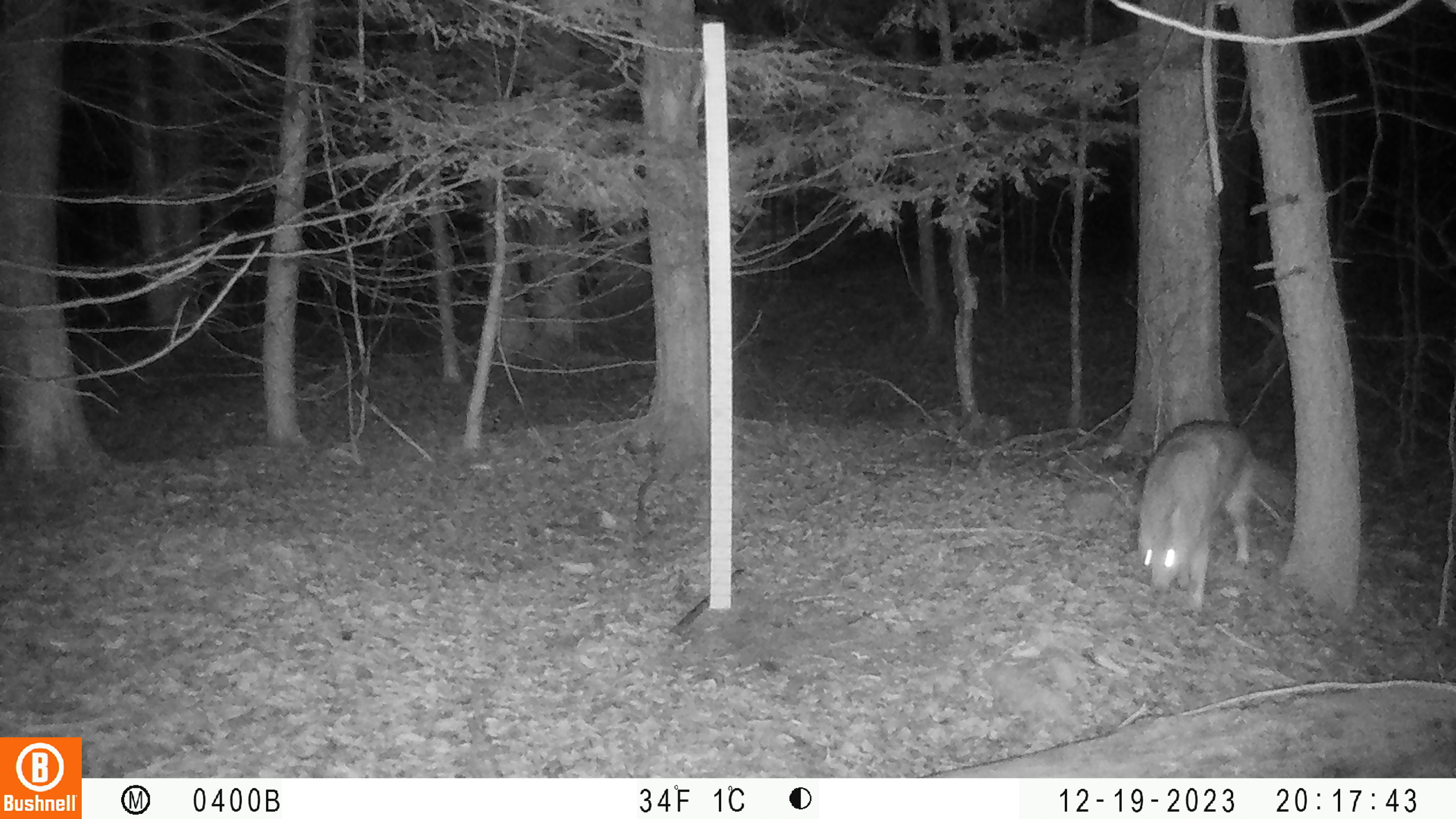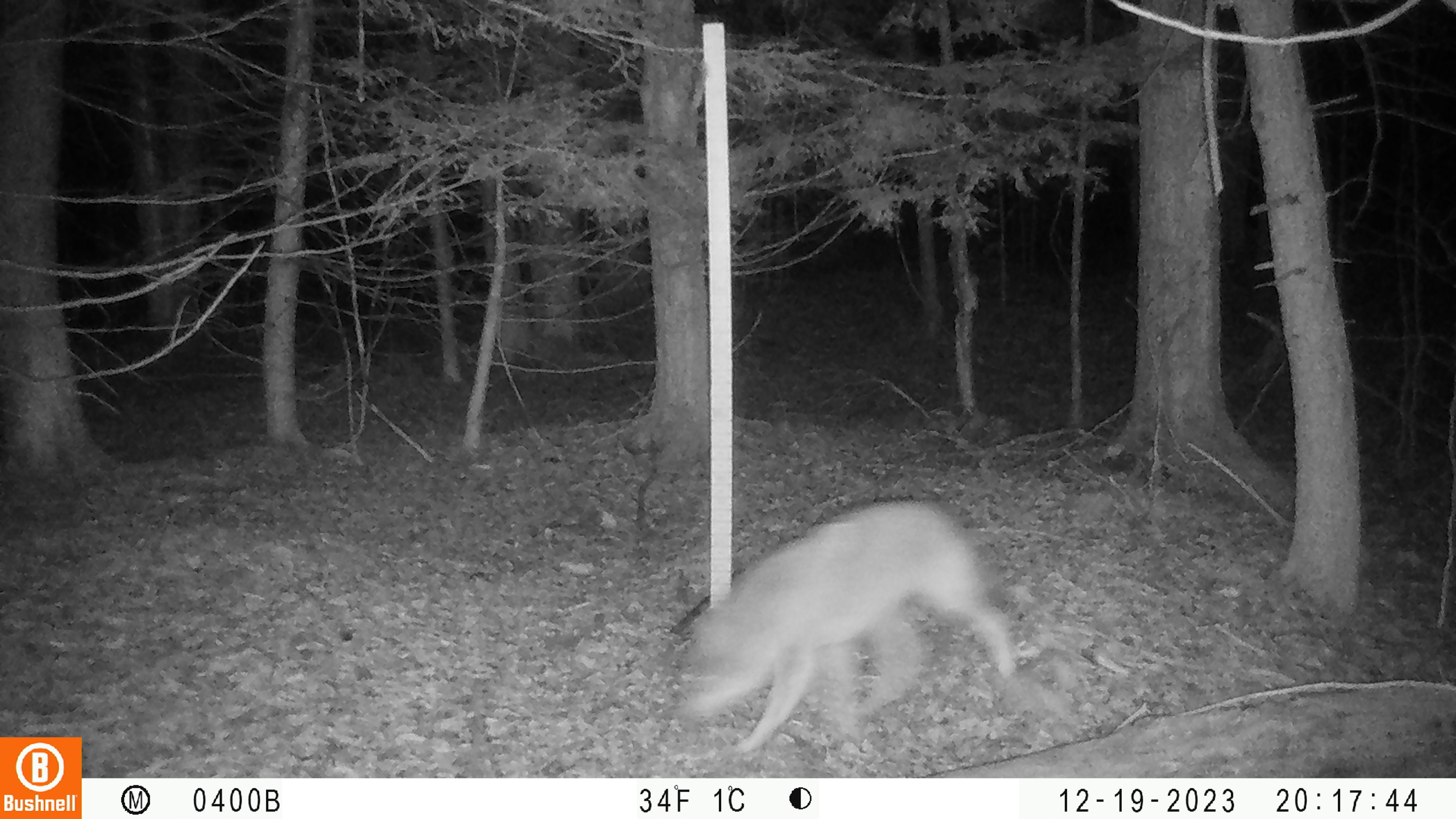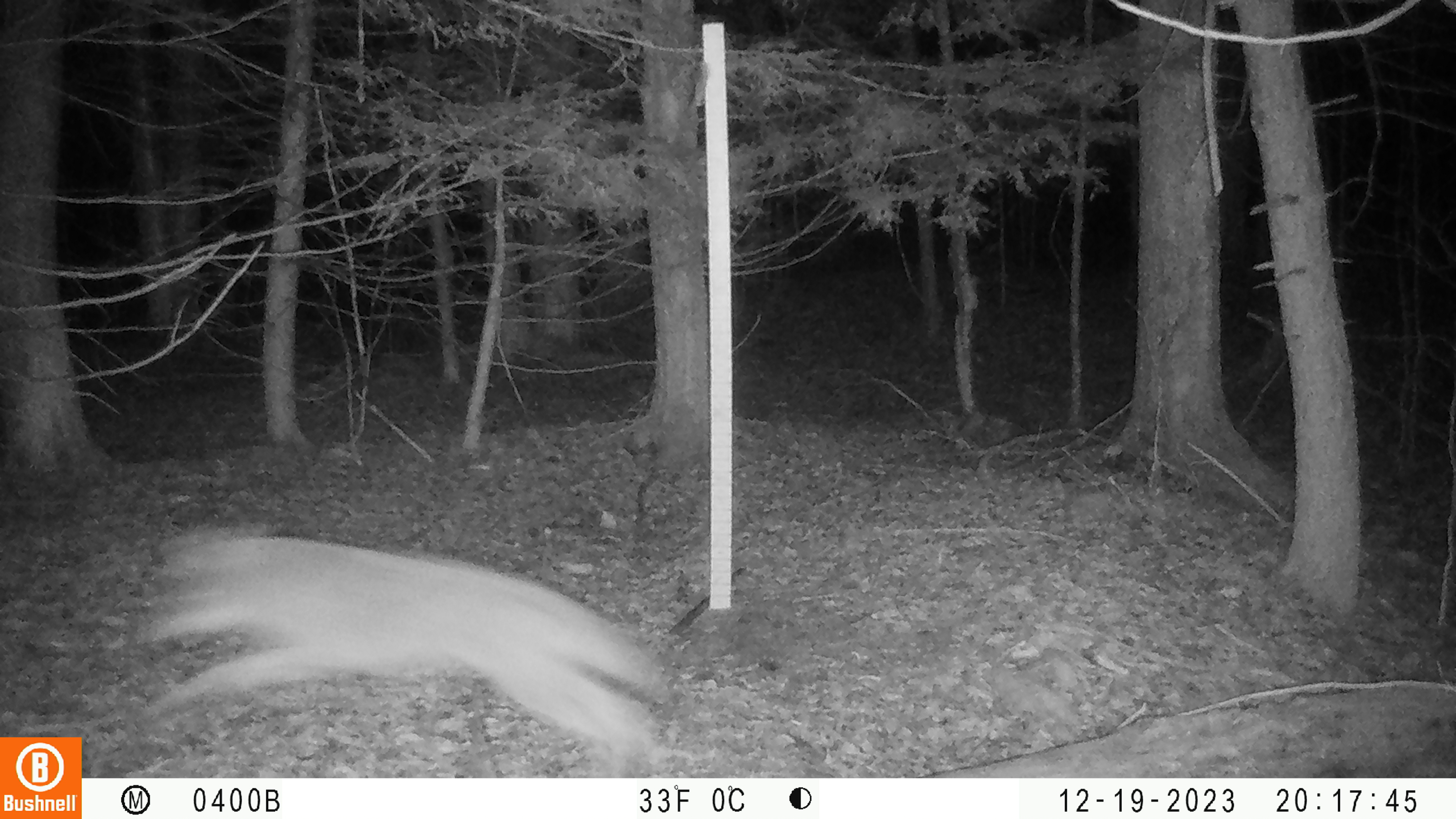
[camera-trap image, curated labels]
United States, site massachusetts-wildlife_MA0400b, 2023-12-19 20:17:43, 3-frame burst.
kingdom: Animalia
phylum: Chordata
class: Mammalia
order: Carnivora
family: Canidae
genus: Canis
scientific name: Canis latrans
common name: coyote